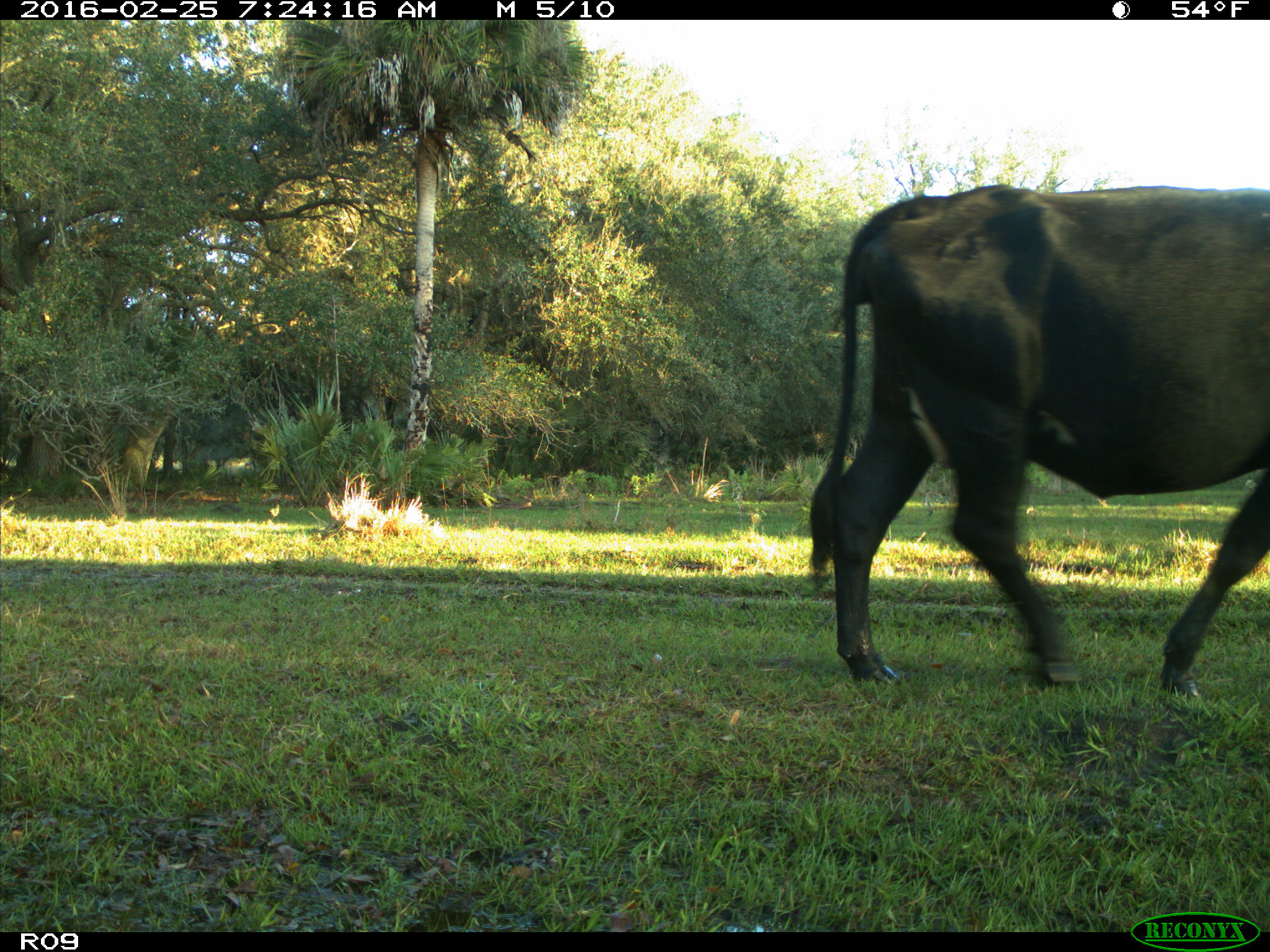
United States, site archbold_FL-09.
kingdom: Animalia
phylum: Chordata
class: Mammalia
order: Artiodactyla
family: Bovidae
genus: Bos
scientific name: Bos taurus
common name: domestic cow